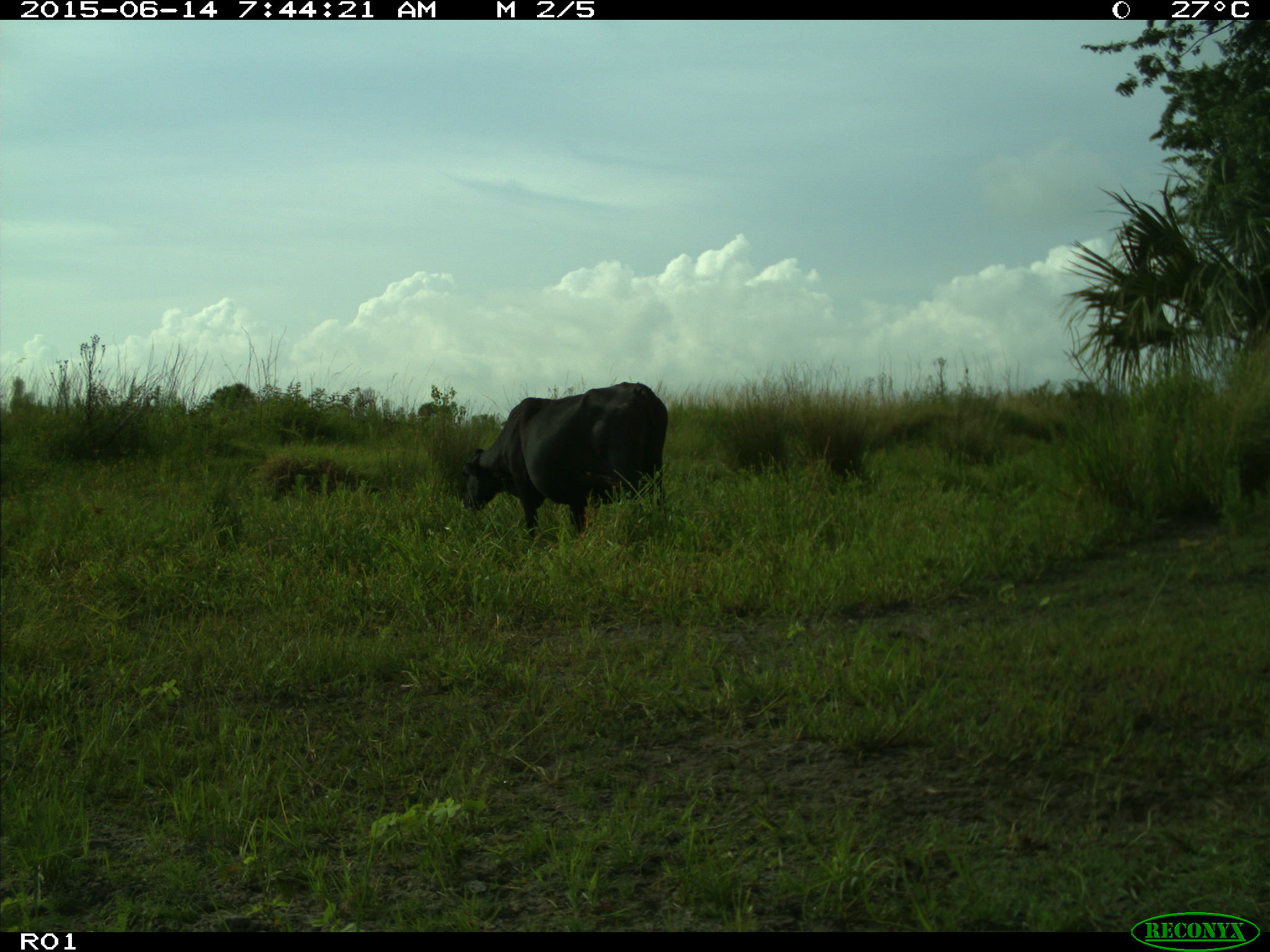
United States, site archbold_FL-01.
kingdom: Animalia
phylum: Chordata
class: Mammalia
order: Artiodactyla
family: Bovidae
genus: Bos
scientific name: Bos taurus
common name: domestic cow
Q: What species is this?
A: Bos taurus (domestic cow).